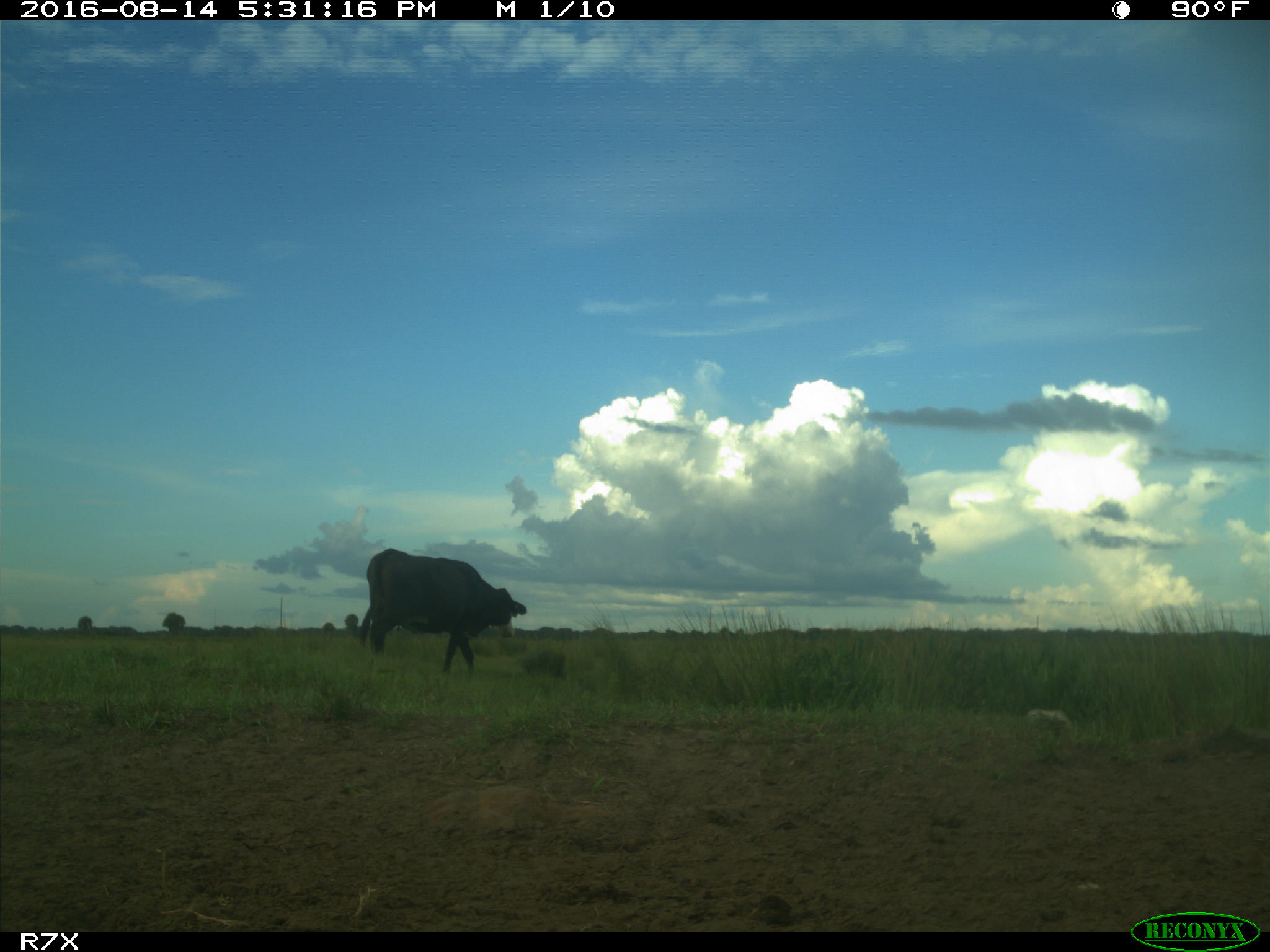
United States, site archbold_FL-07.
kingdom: Animalia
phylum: Chordata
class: Mammalia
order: Artiodactyla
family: Bovidae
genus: Bos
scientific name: Bos taurus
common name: domestic cow